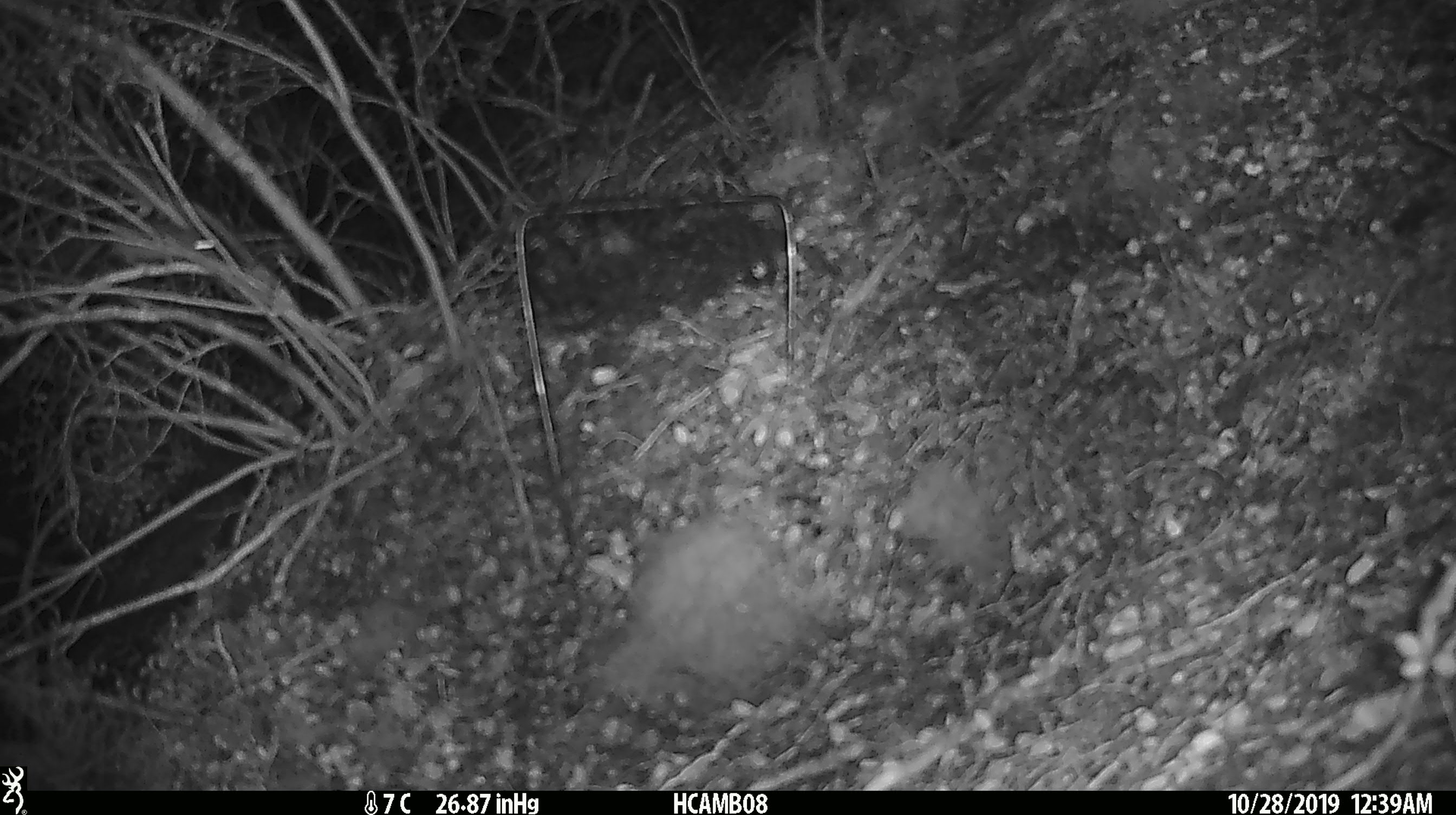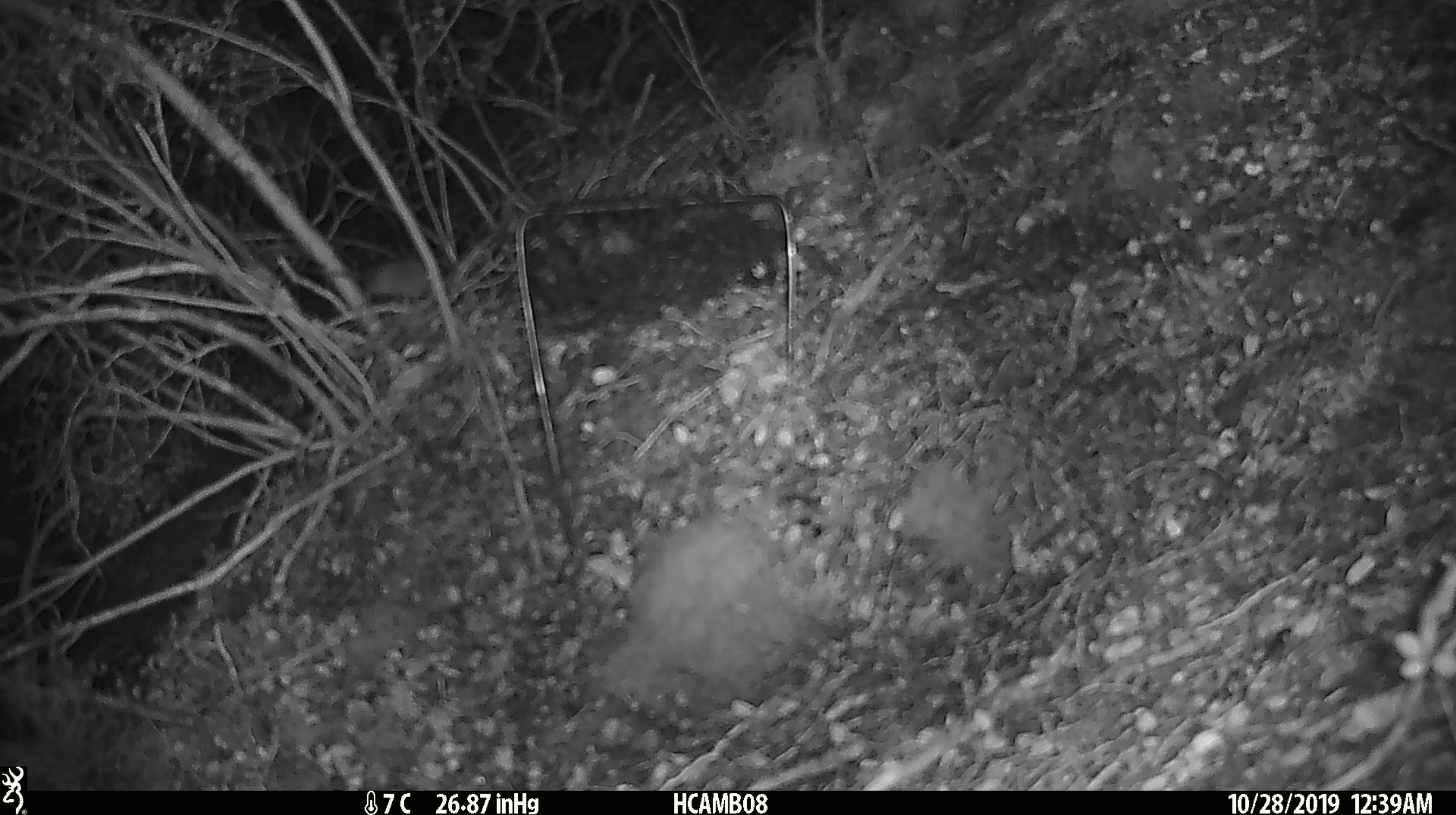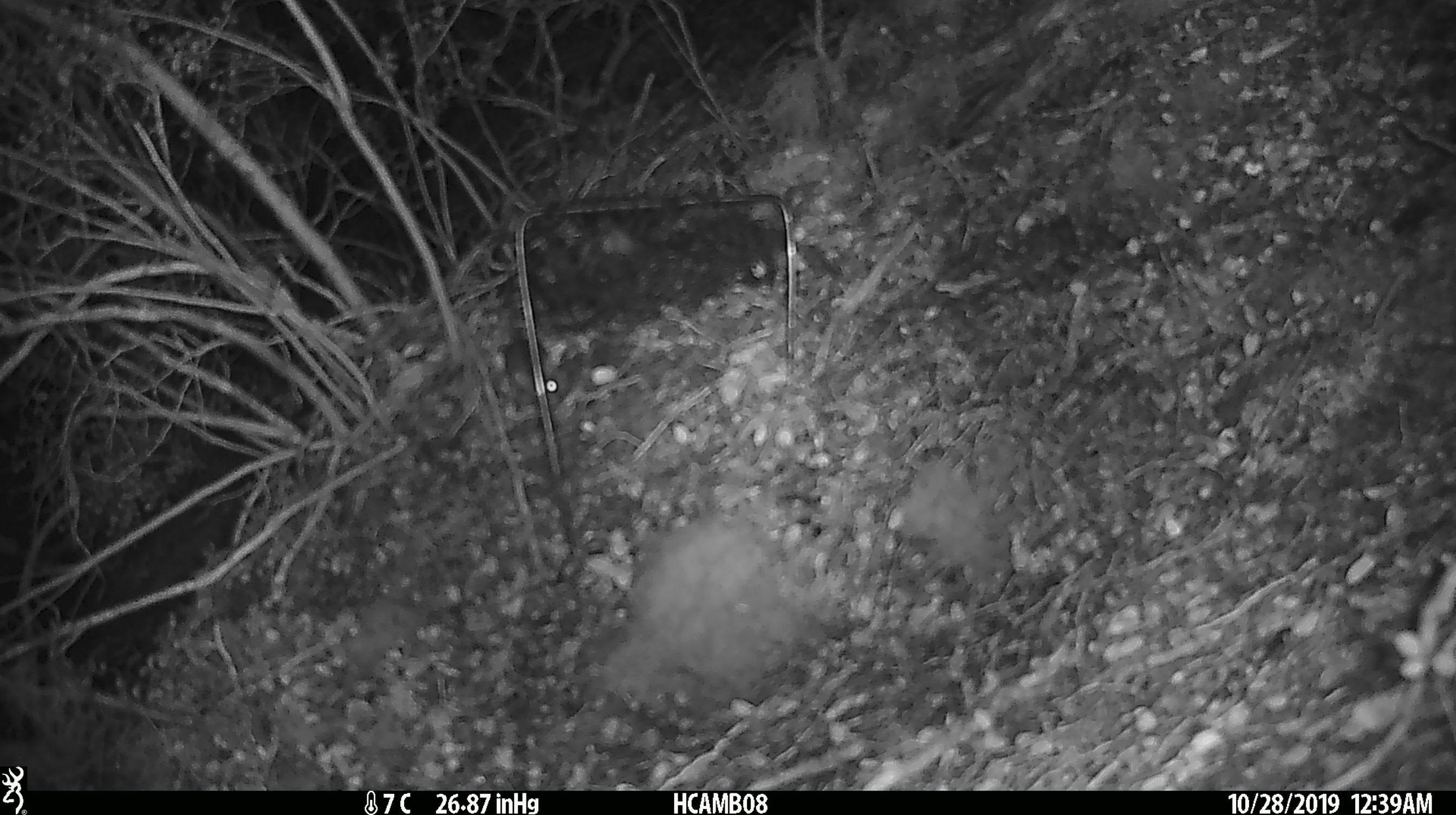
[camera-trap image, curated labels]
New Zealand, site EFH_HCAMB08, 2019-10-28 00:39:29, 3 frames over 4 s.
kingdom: Animalia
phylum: Chordata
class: Mammalia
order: Rodentia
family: Muridae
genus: Mus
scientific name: Mus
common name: mouse